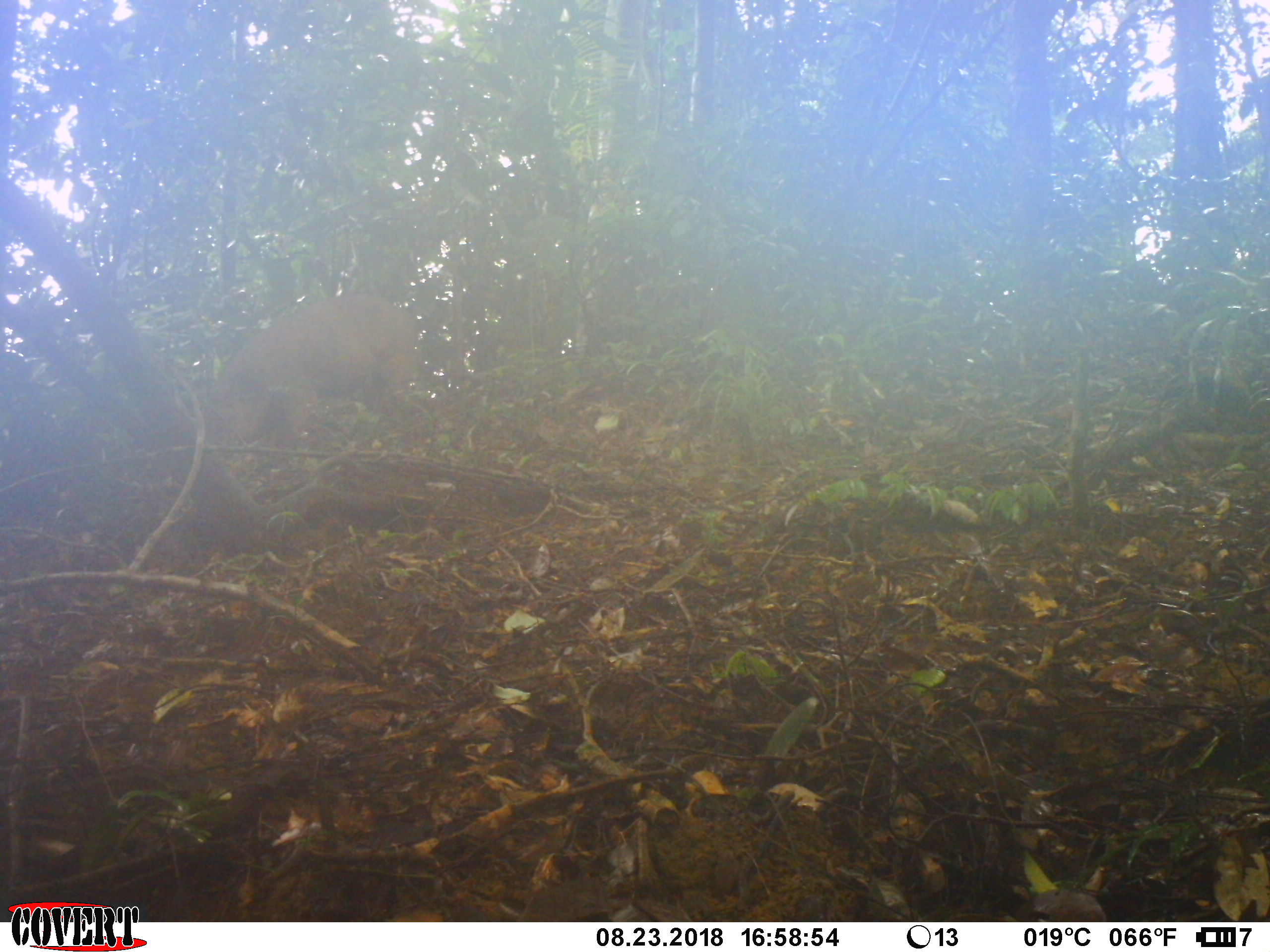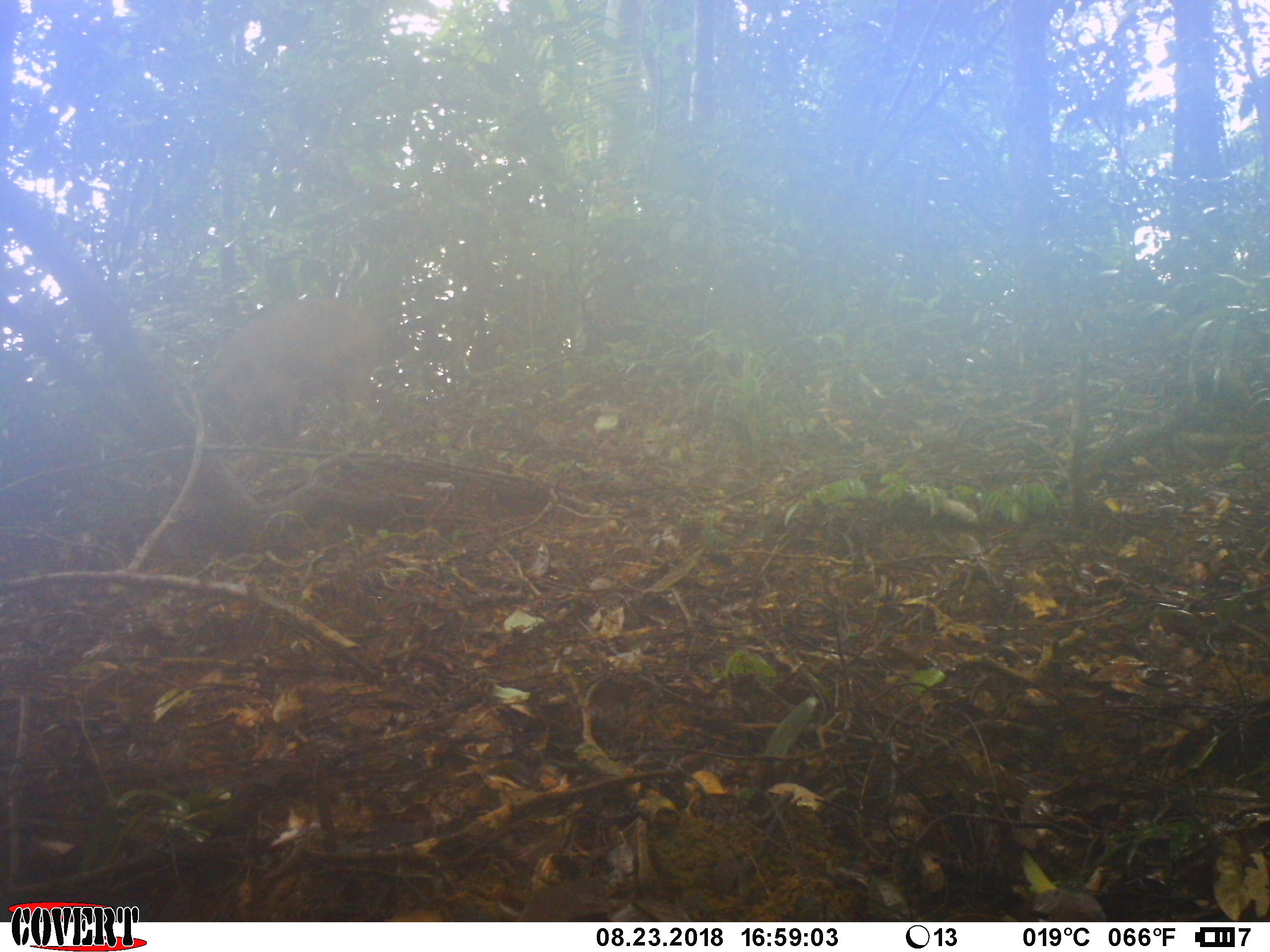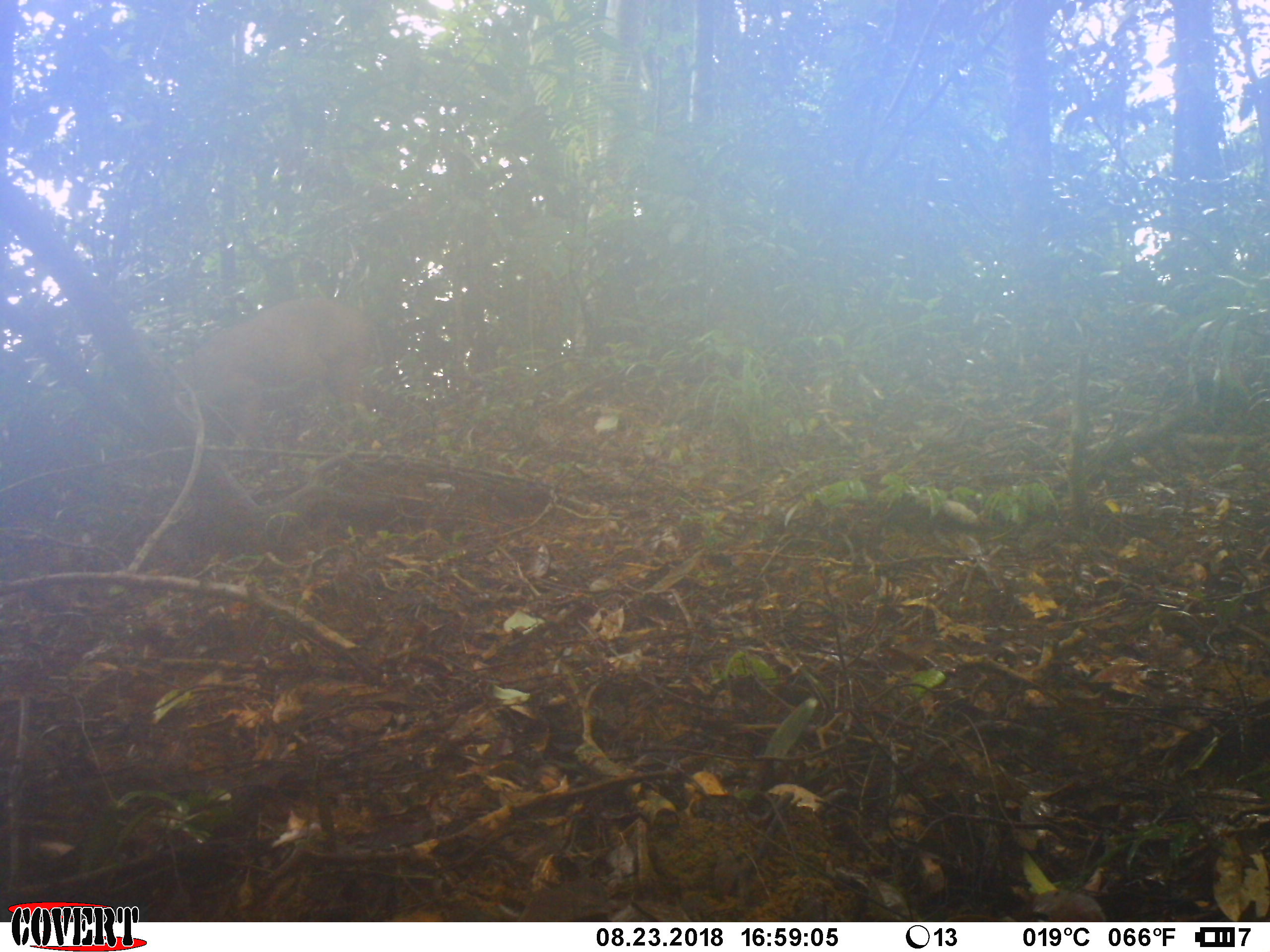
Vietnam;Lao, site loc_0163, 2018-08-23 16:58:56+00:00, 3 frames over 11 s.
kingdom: Animalia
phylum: Chordata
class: Mammalia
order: Artiodactyla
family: Suidae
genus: Sus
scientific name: Sus scrofa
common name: eurasian wild pig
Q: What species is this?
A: Eurasian wild pig (Sus scrofa).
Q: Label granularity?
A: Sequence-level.